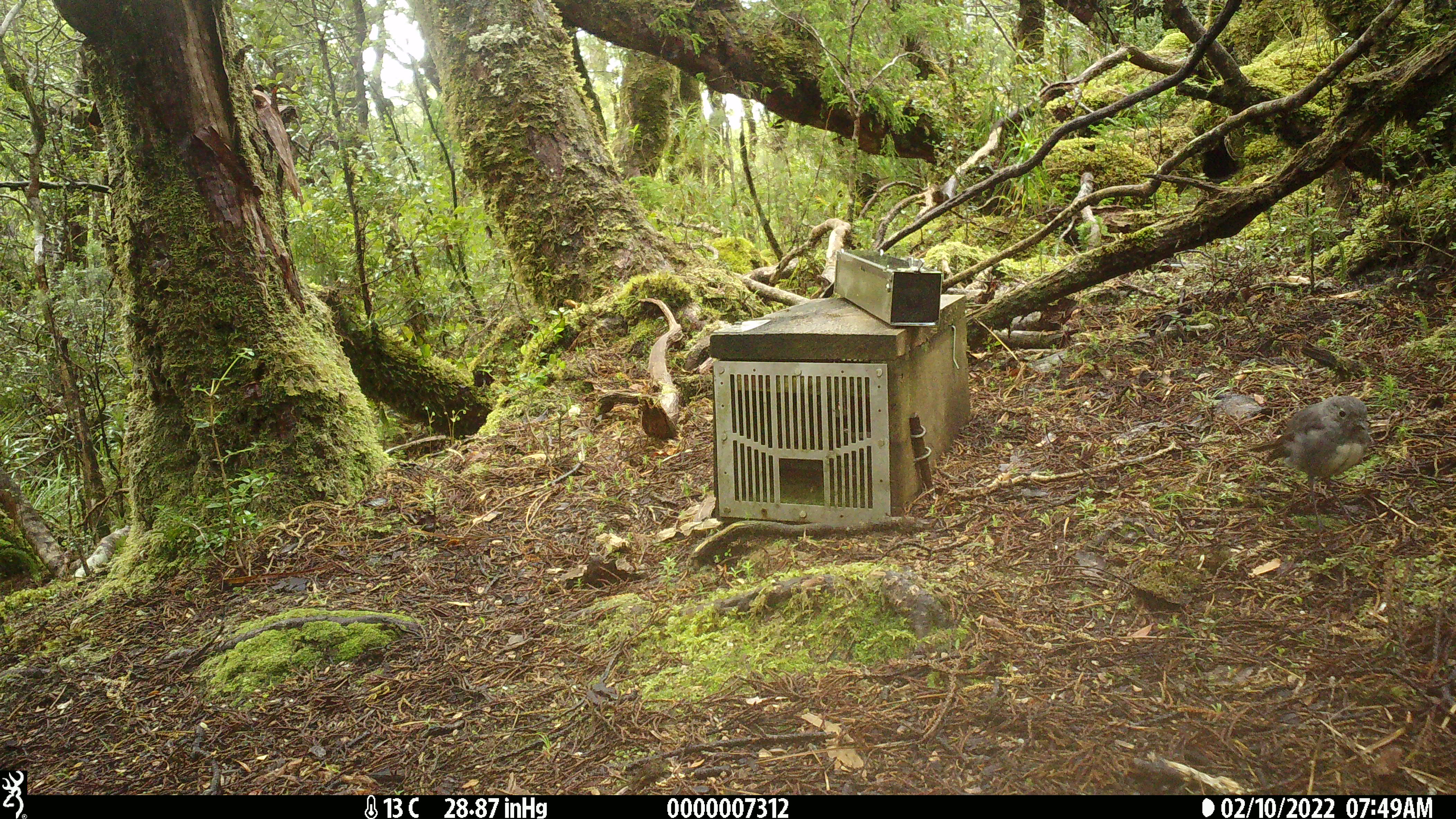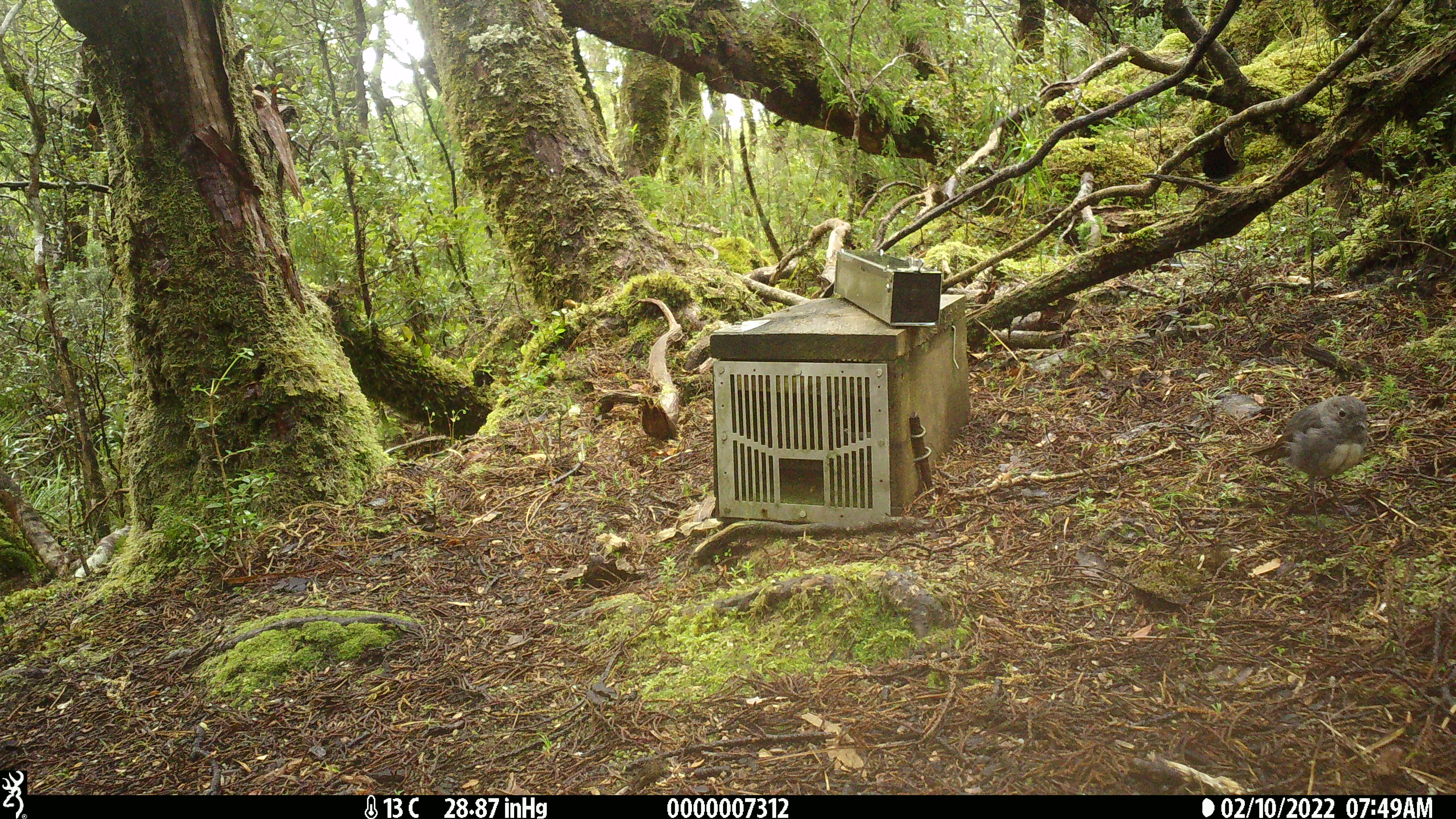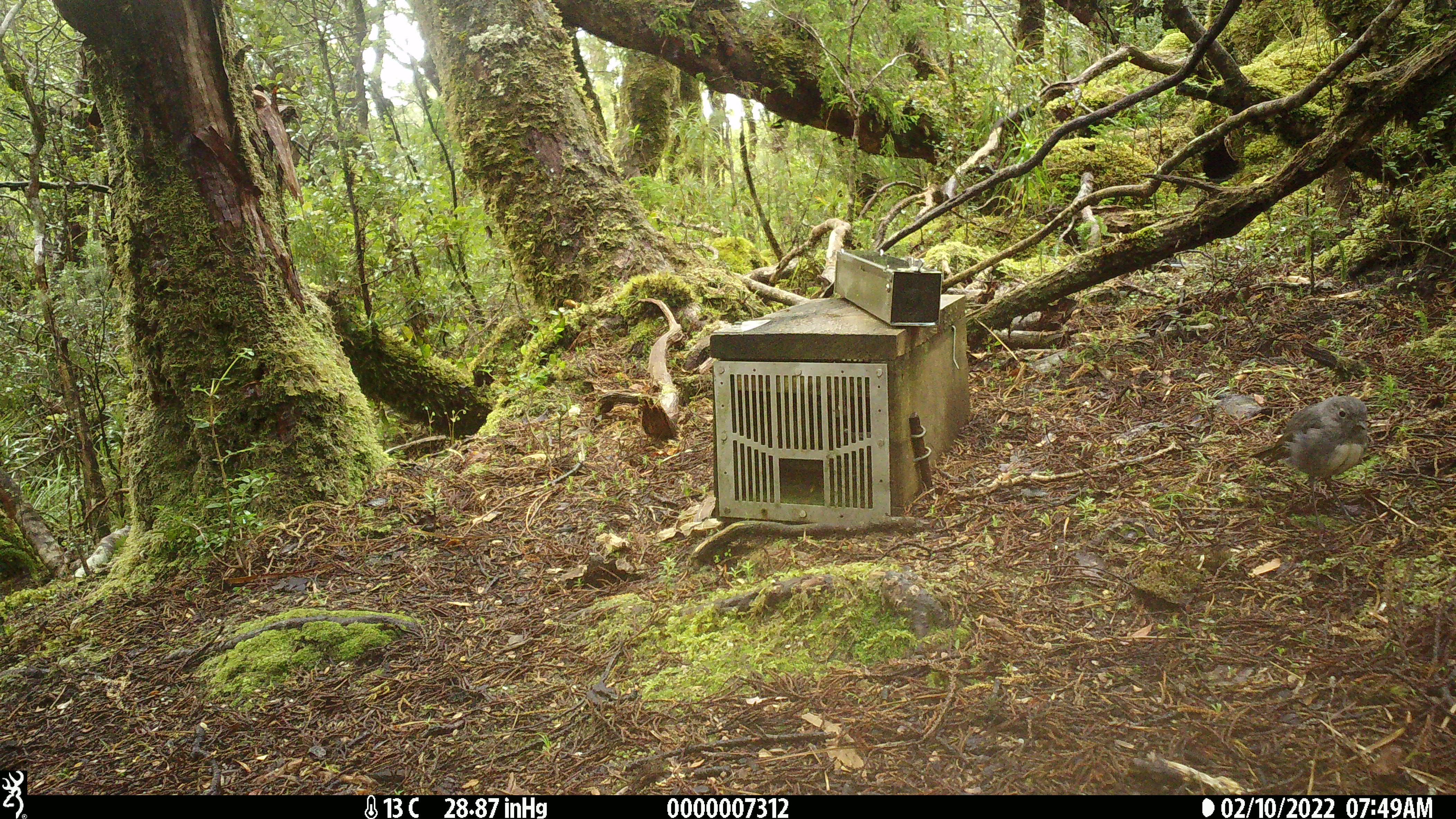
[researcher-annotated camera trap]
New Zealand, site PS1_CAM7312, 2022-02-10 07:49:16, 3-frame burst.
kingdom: Animalia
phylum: Chordata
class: Aves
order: Passeriformes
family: Petroicidae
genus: Petroica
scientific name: Petroica australis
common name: new zealand robin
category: robin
Robin (new zealand robin) (Petroica australis).